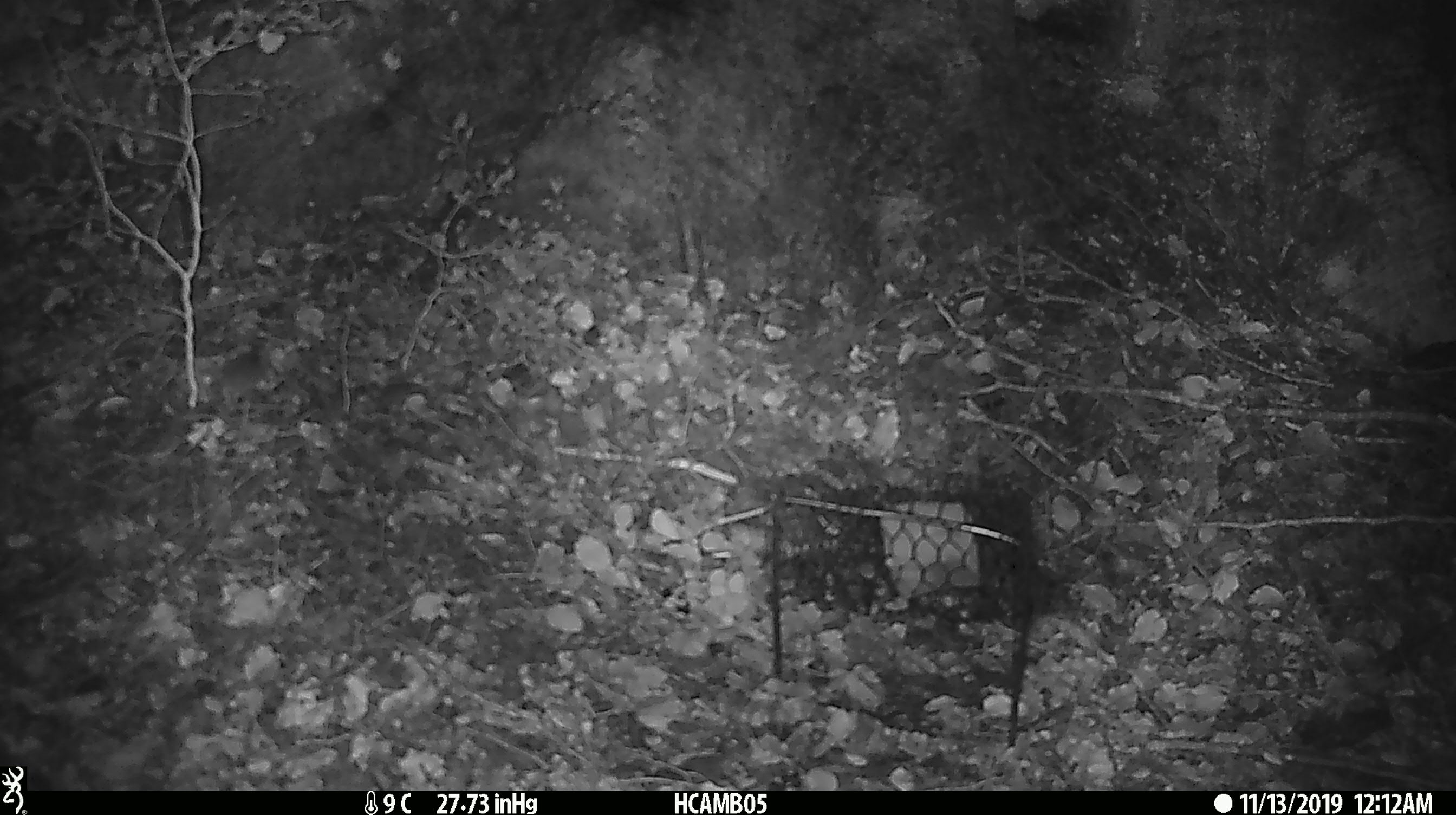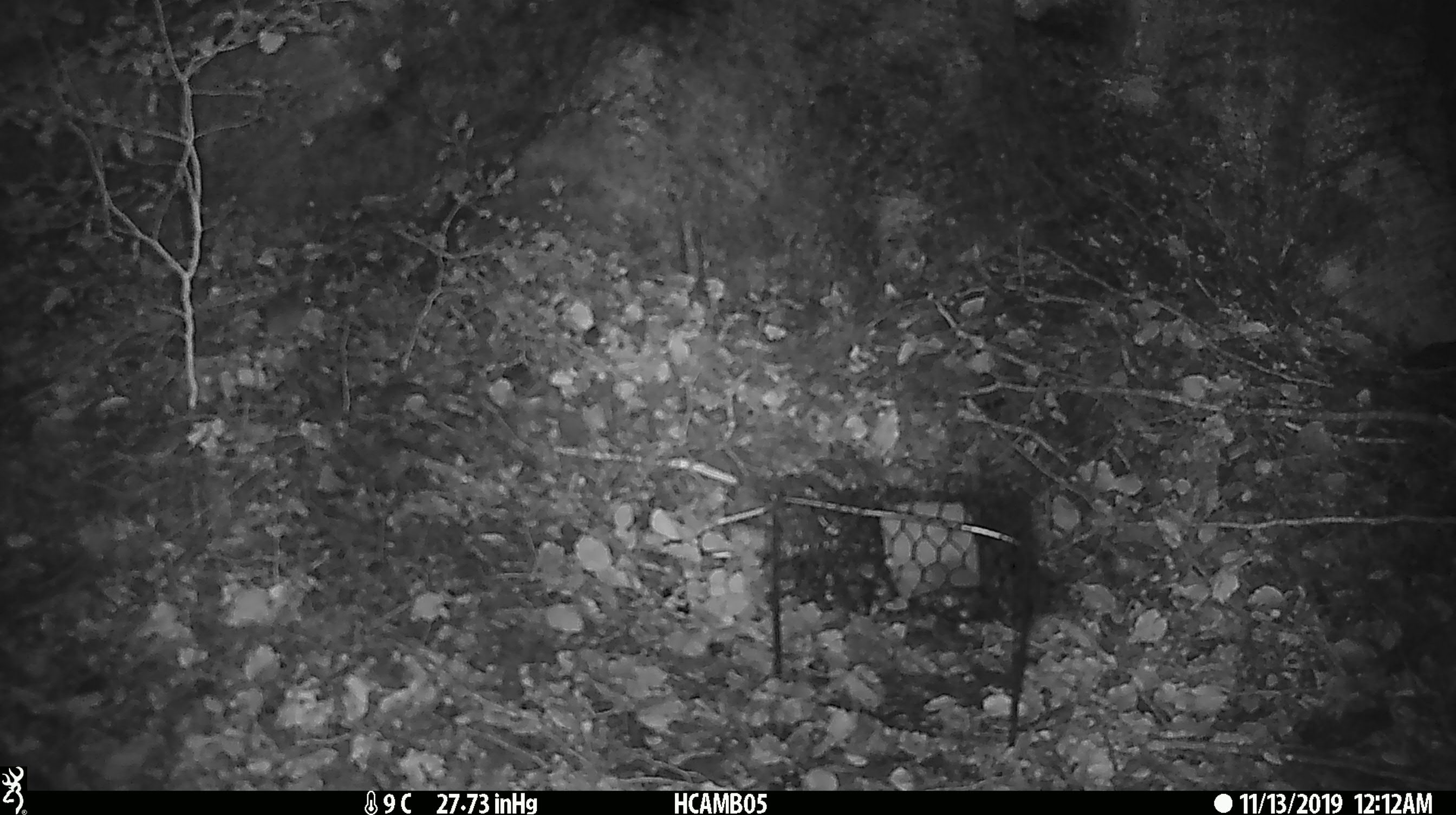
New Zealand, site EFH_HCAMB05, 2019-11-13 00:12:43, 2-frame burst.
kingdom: Animalia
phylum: Chordata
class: Mammalia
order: Rodentia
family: Muridae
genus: Mus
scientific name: Mus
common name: mouse